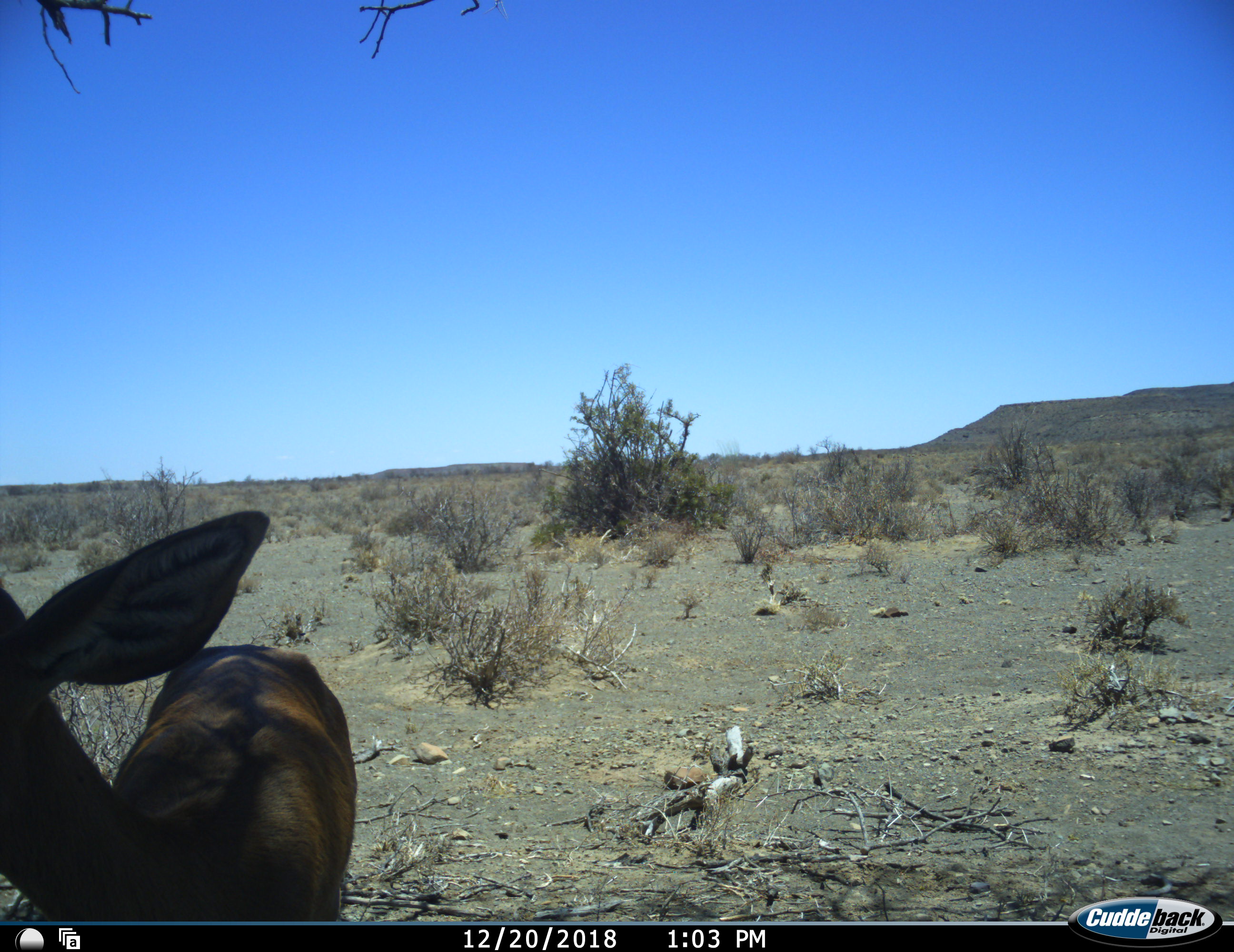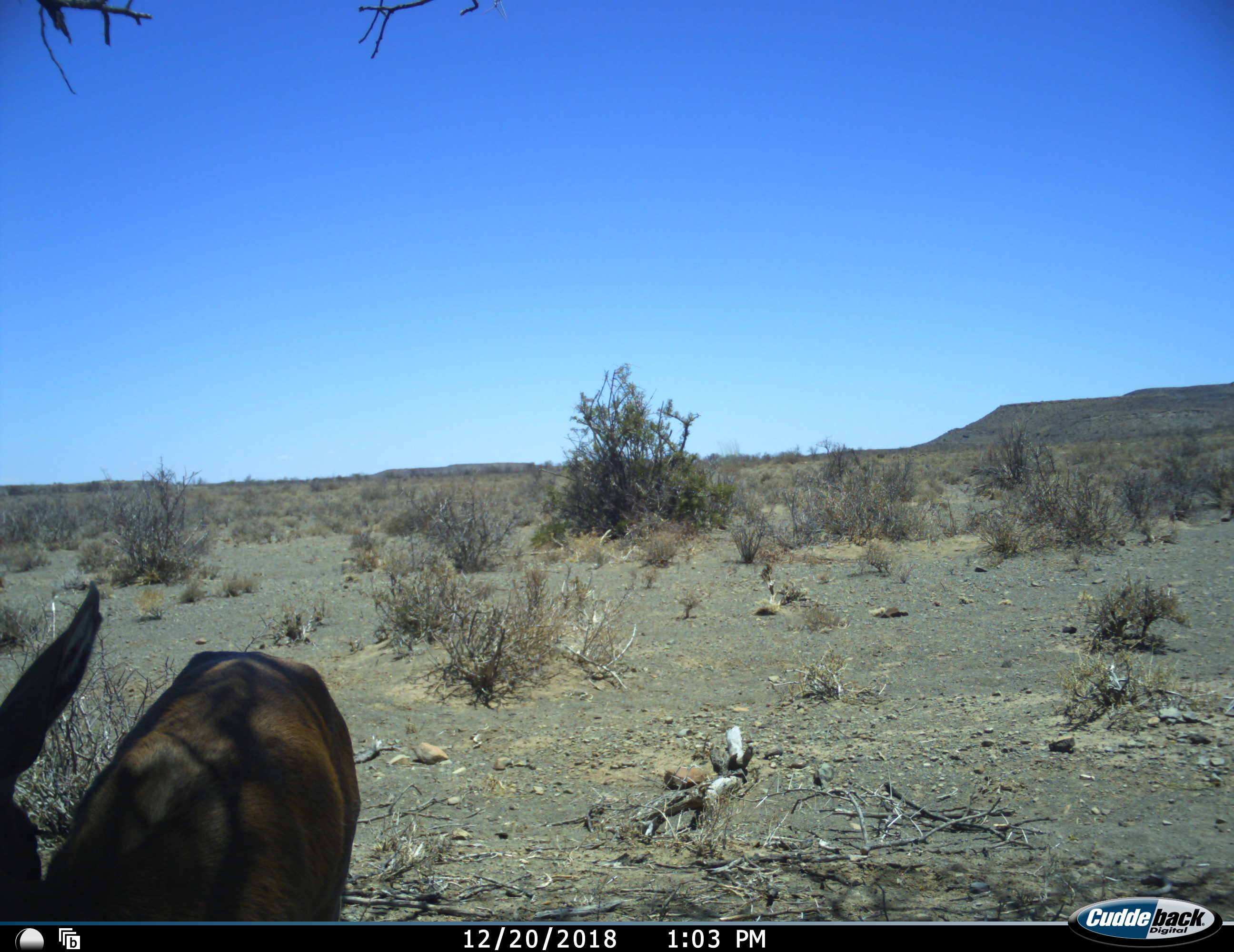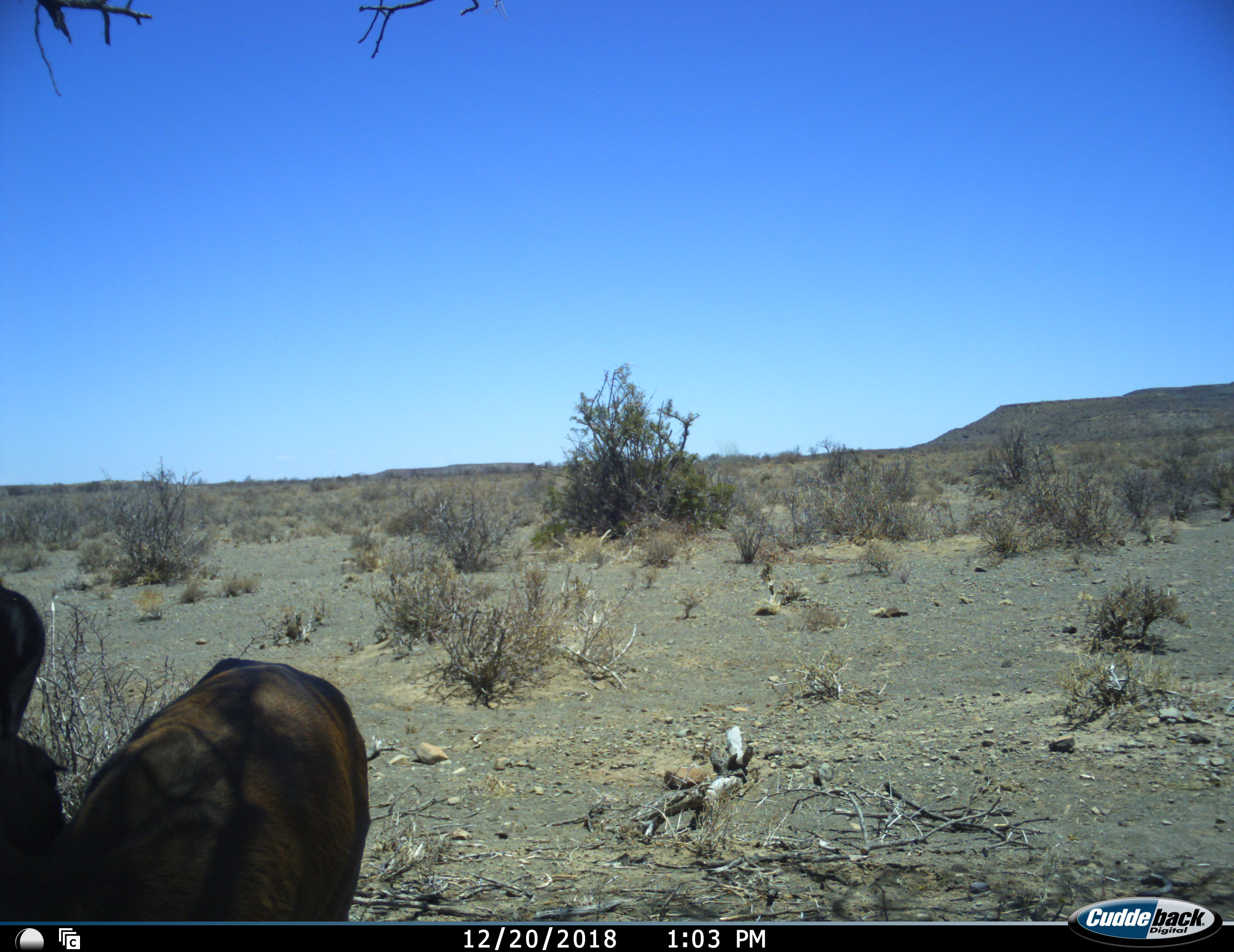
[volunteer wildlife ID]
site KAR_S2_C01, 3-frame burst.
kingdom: Animalia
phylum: Chordata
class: Mammalia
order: Artiodactyla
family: Bovidae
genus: Tragelaphus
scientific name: Tragelaphus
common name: kudu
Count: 1.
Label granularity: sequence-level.